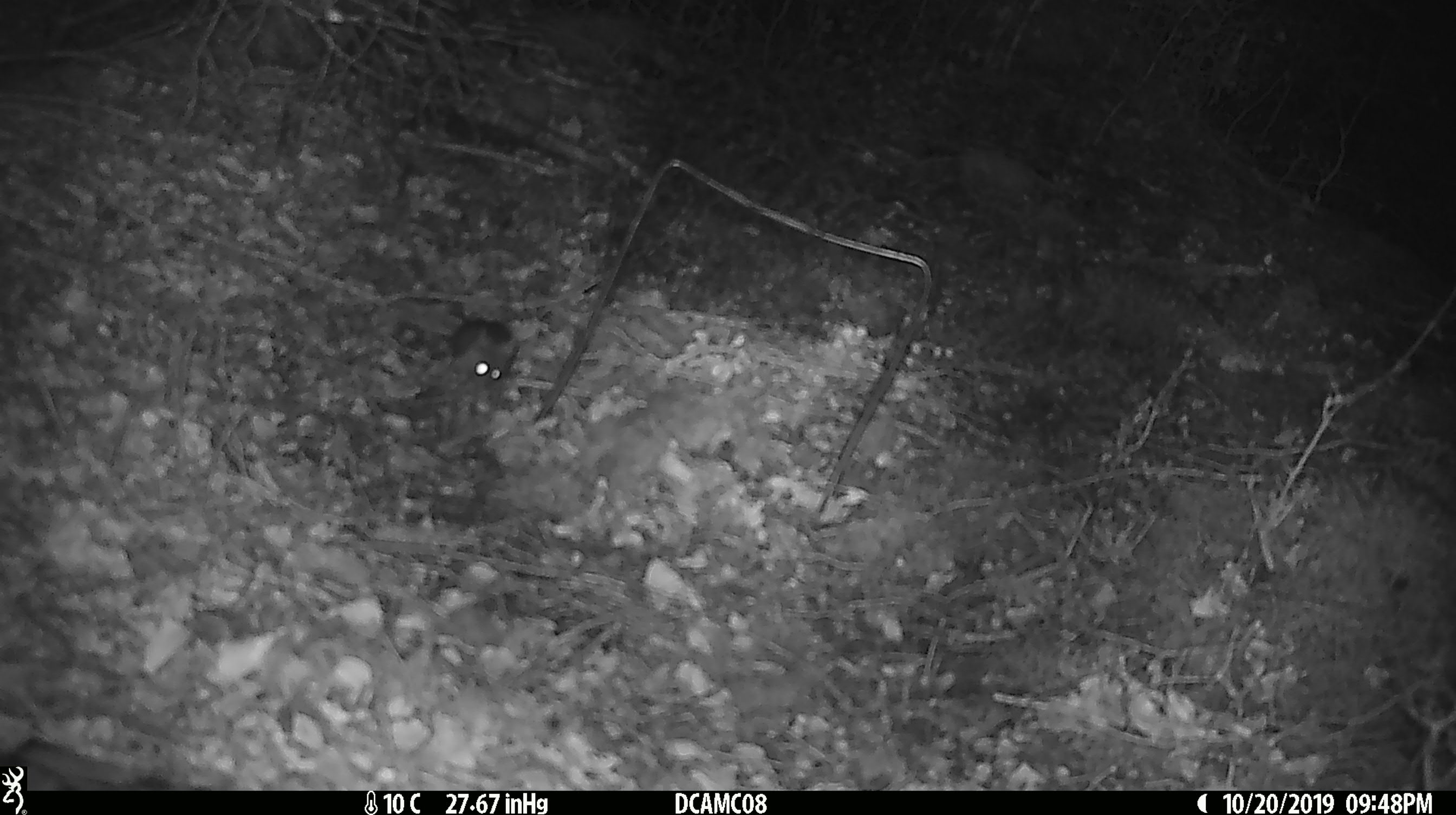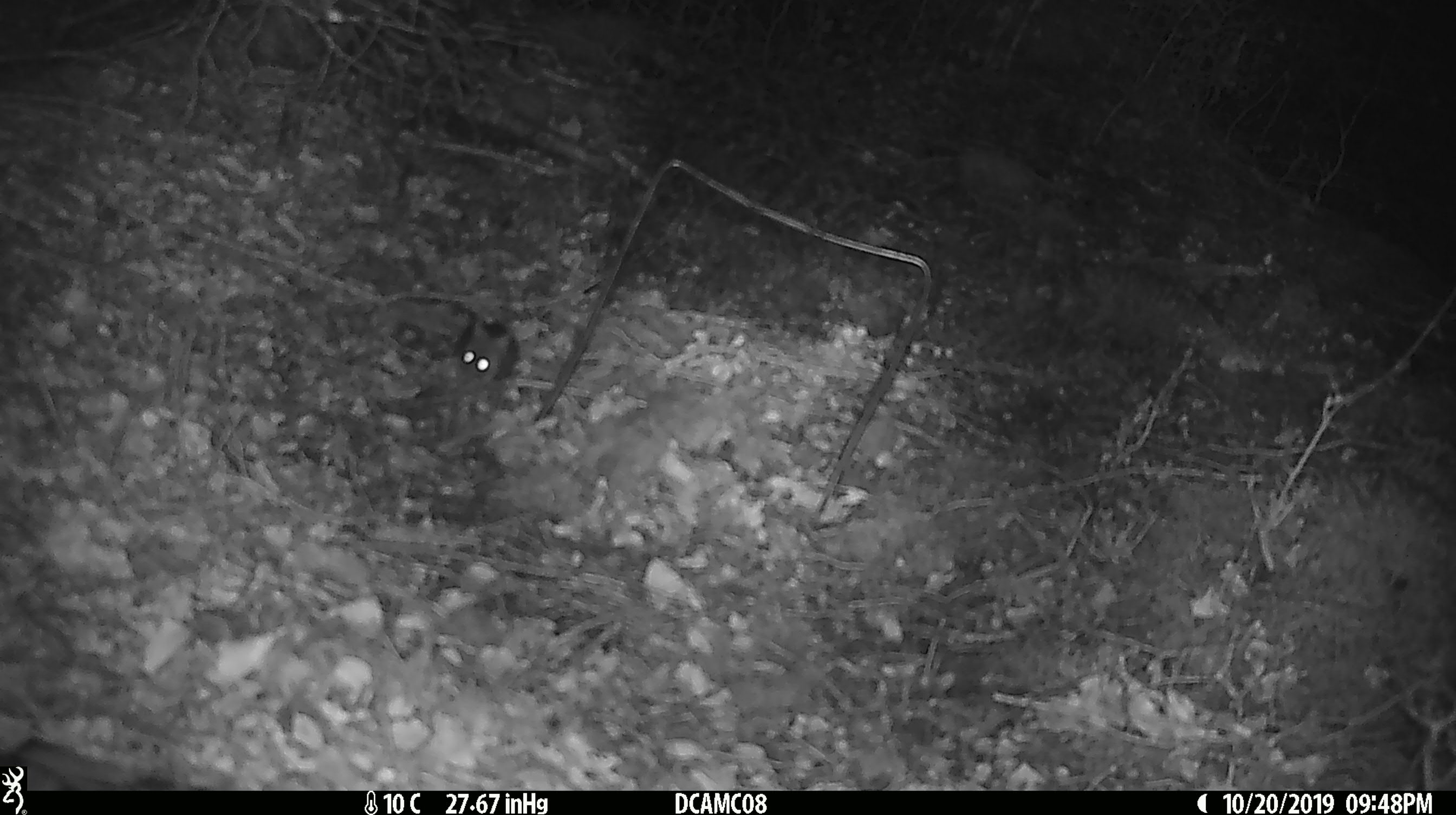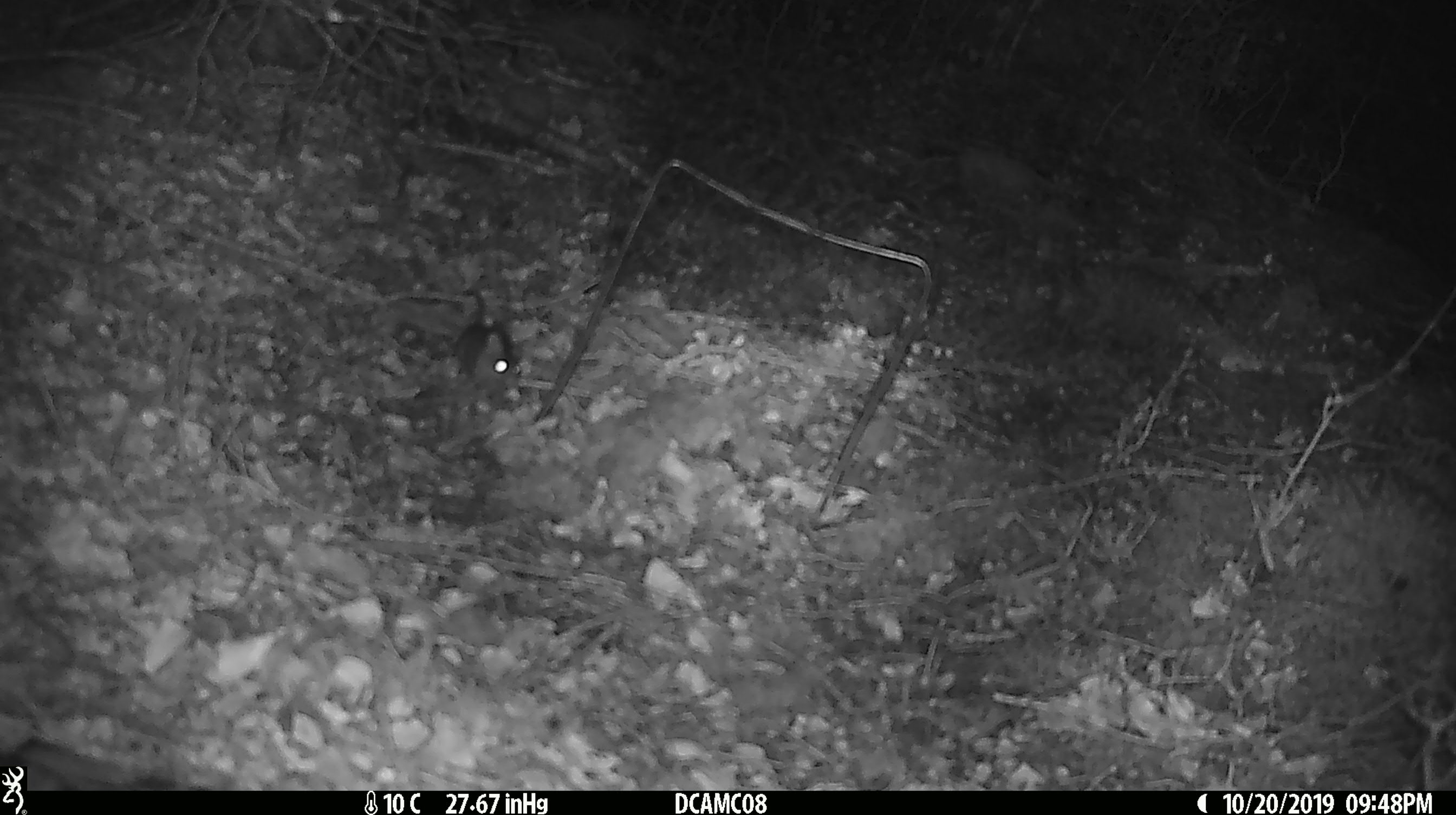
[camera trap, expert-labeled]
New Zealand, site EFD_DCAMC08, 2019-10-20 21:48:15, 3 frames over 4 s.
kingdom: Animalia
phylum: Chordata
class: Mammalia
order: Rodentia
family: Muridae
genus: Mus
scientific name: Mus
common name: mouse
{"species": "mouse (Mus)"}